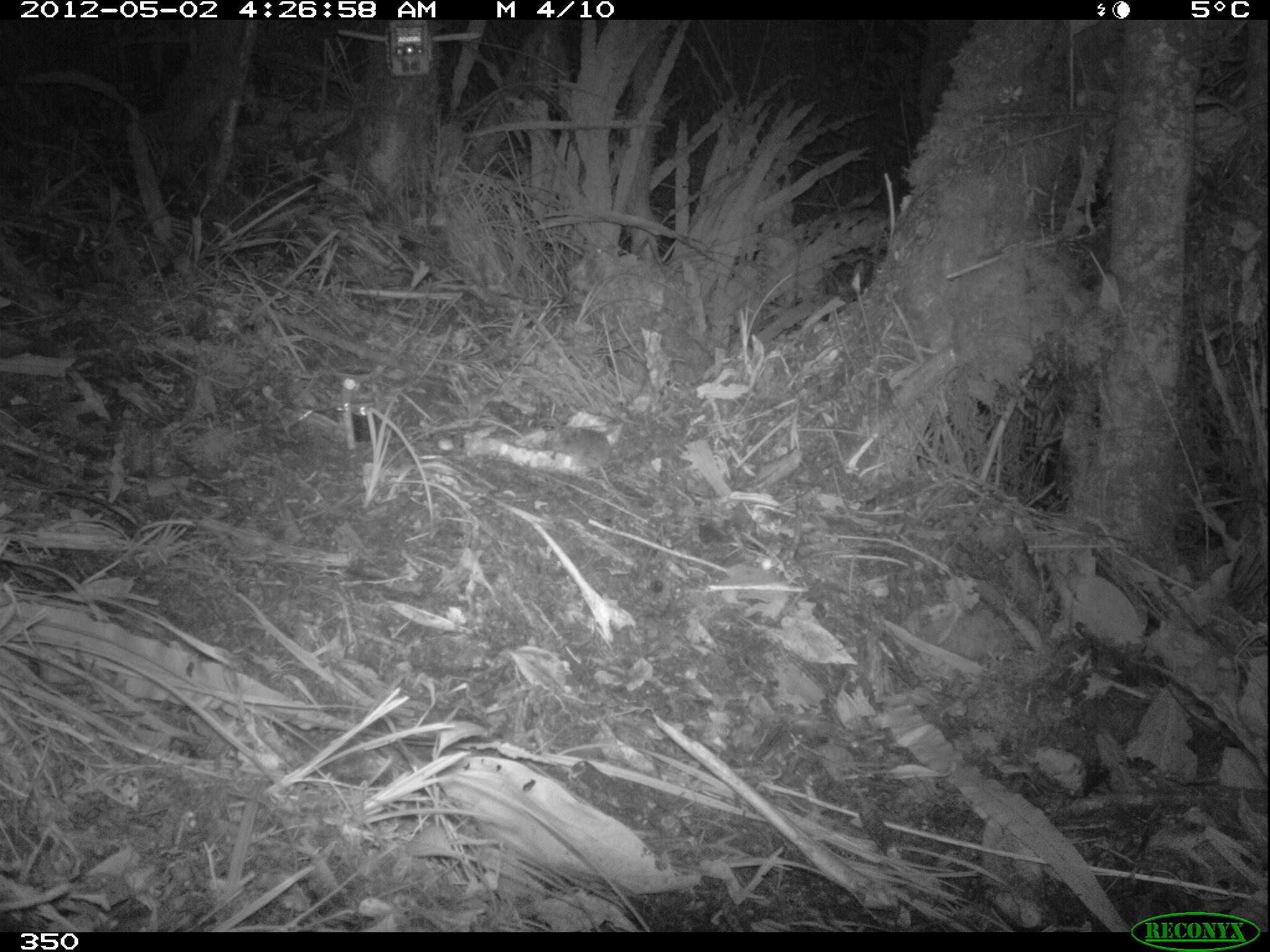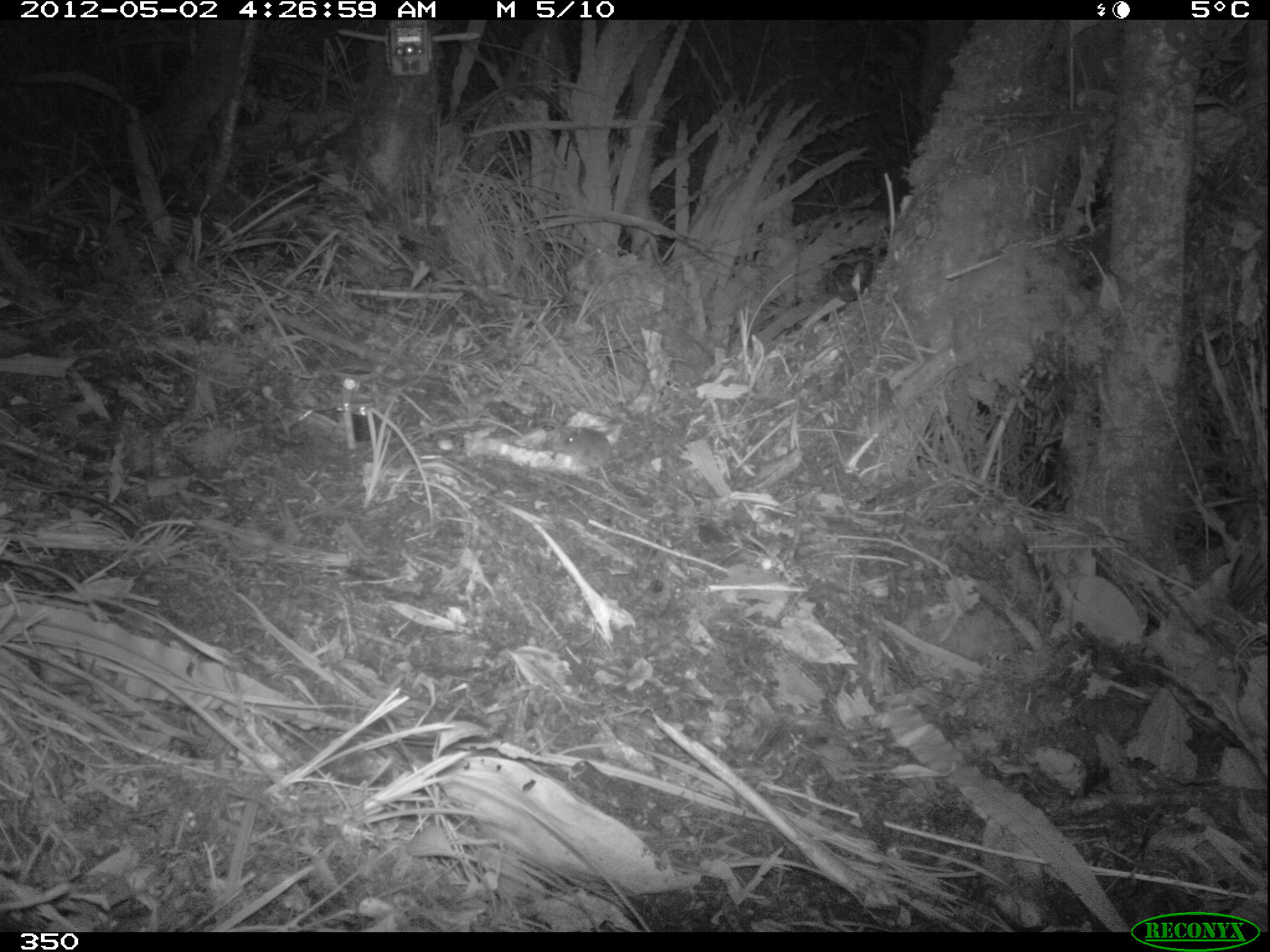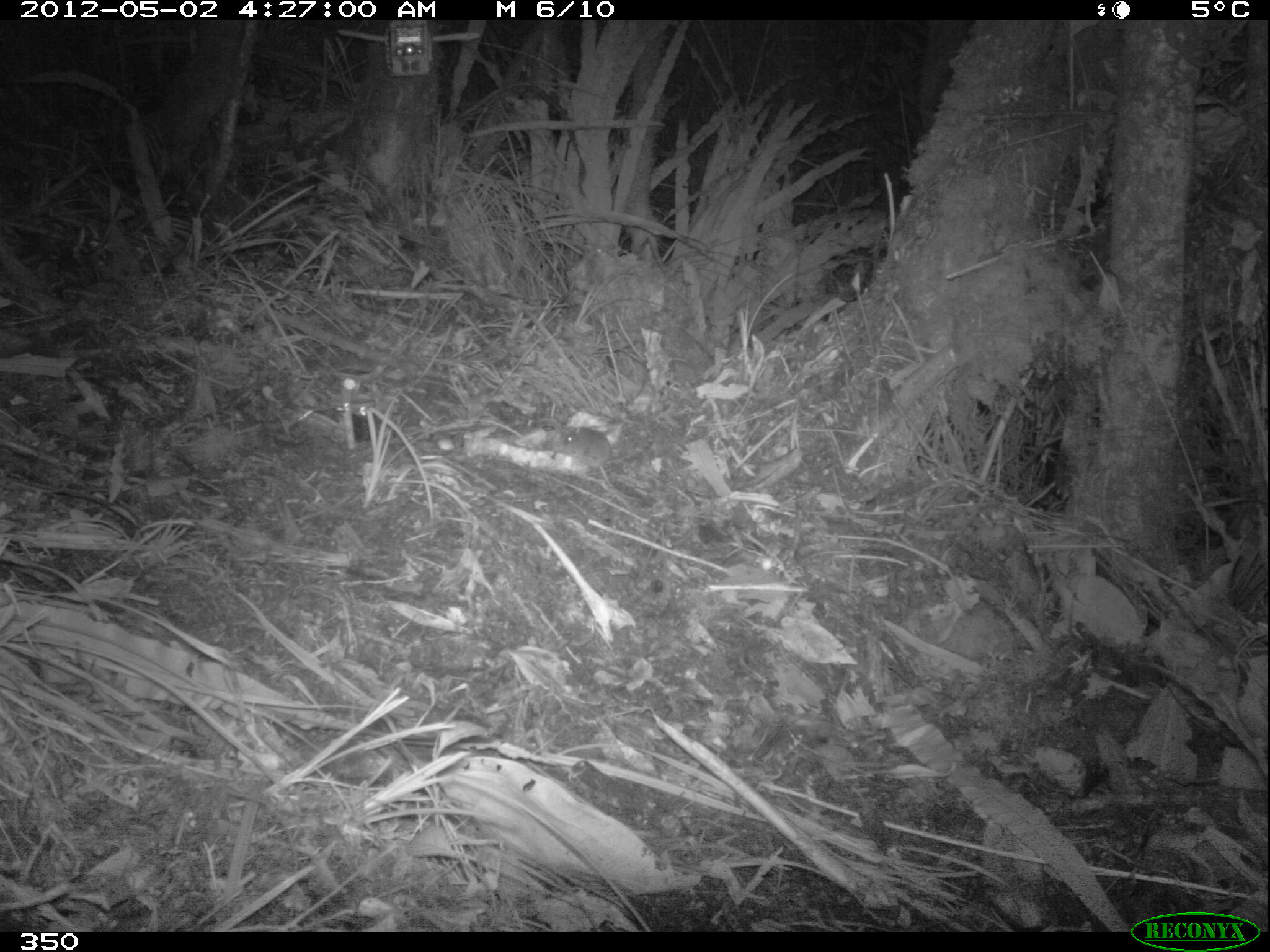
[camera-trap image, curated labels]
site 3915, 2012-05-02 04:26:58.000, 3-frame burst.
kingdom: Animalia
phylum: Chordata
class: Mammalia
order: Rodentia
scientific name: Rodentia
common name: rodents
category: unknown rodent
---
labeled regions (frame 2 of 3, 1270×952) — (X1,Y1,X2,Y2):
unknown rodent: (553,425,632,501)